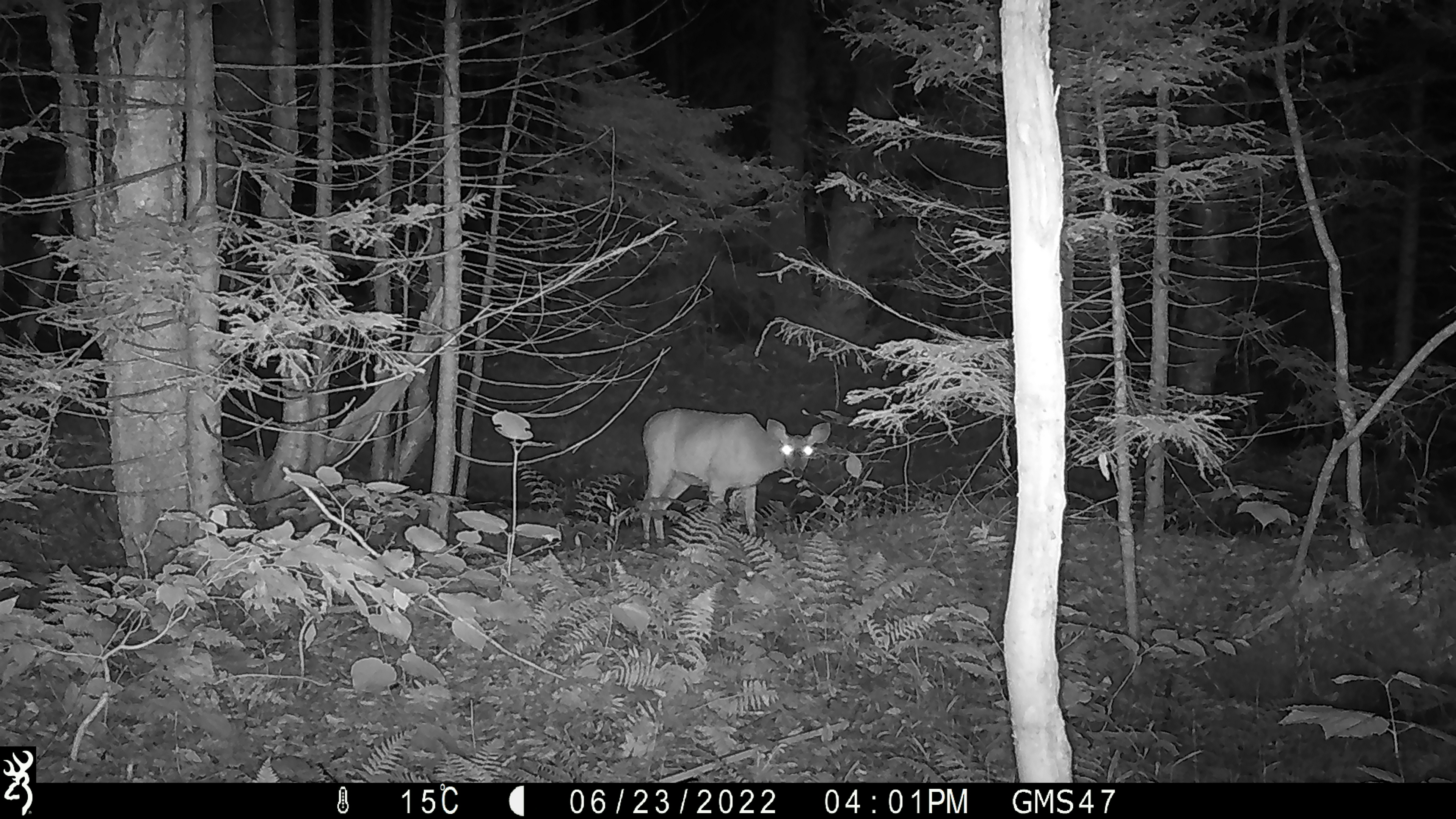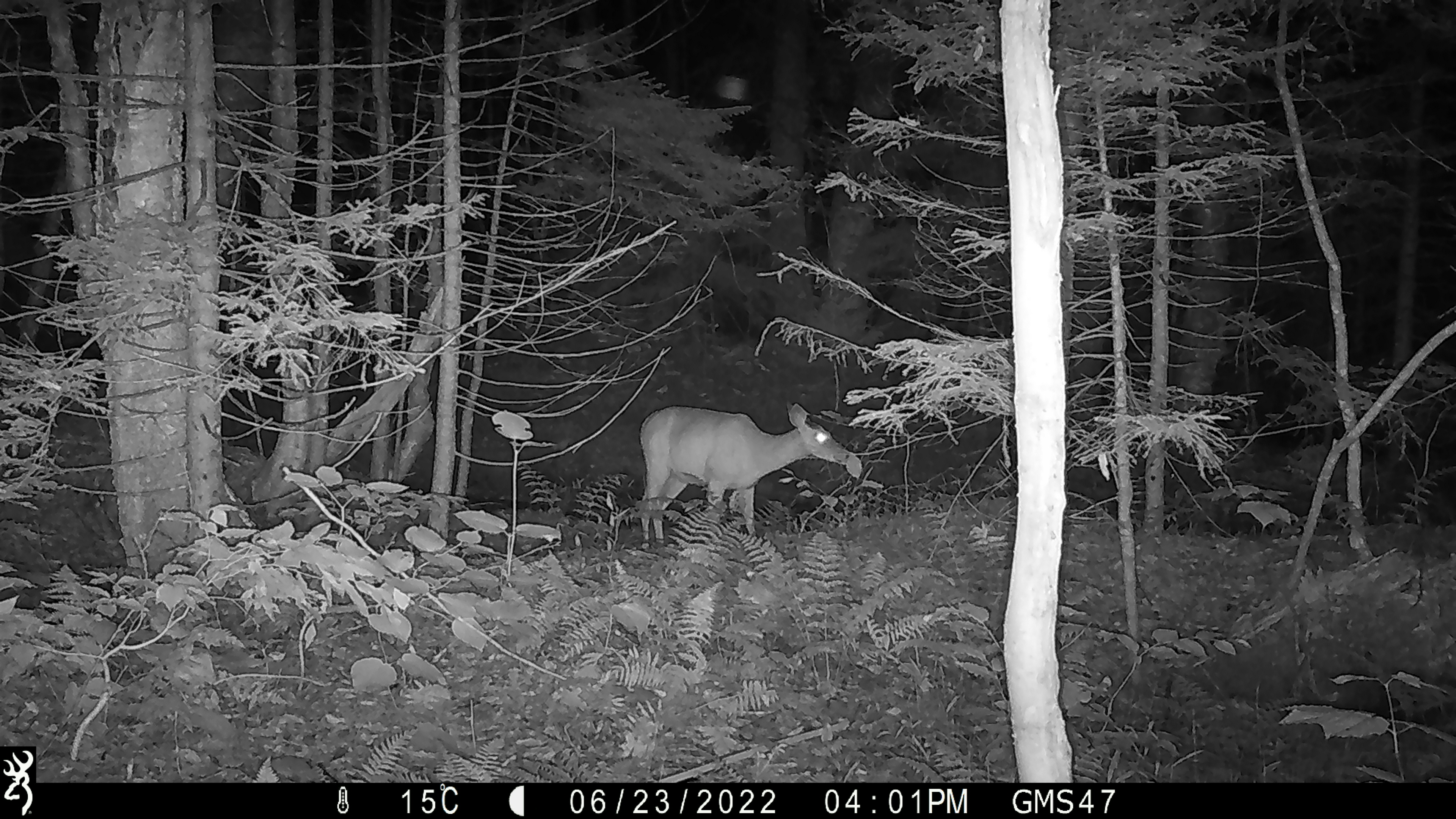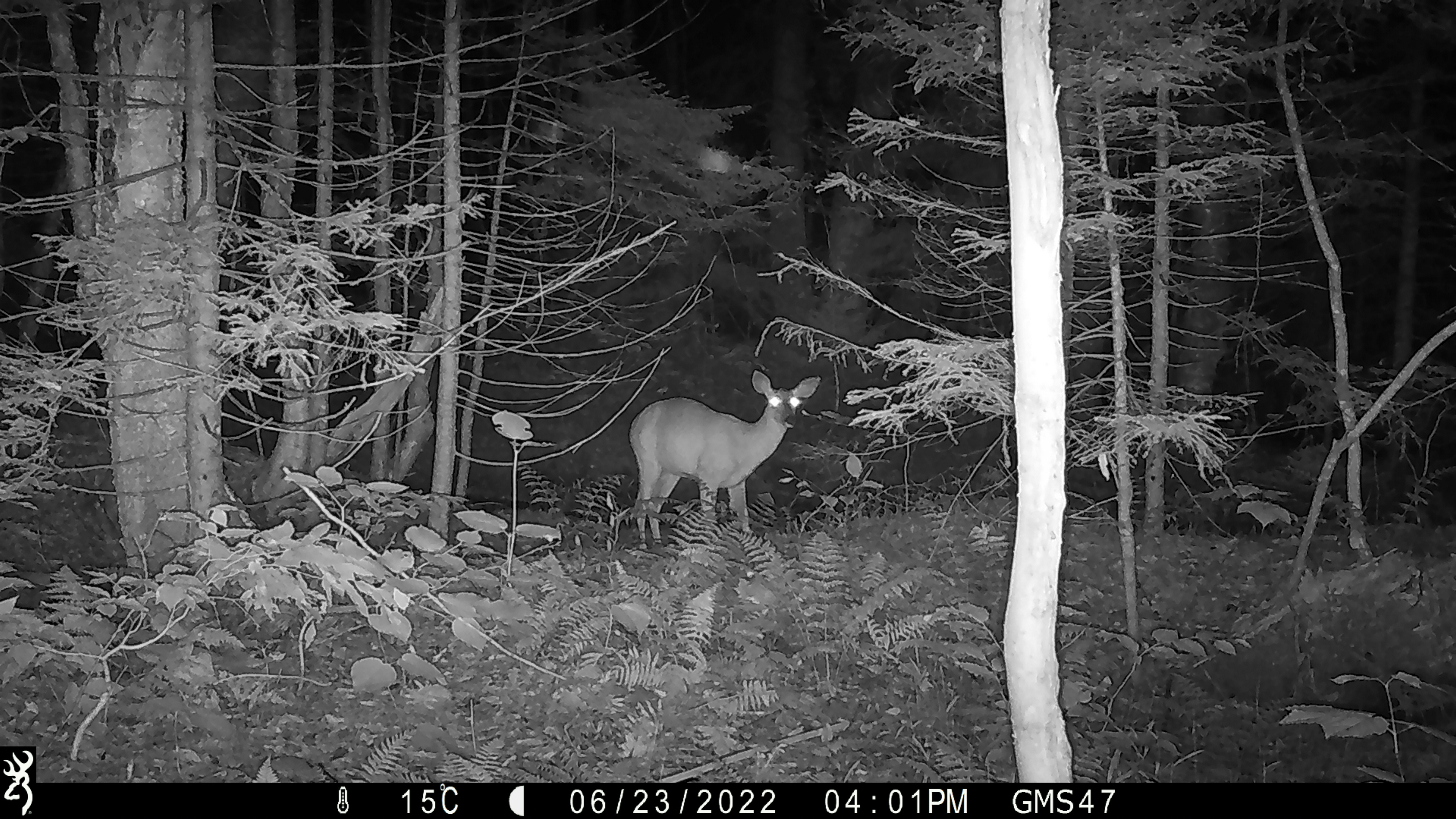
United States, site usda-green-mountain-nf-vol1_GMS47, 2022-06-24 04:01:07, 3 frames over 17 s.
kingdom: Animalia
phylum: Chordata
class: Mammalia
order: Artiodactyla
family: Cervidae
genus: Odocoileus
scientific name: Odocoileus virginianus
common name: white-tailed deer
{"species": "white-tailed deer (Odocoileus virginianus)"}